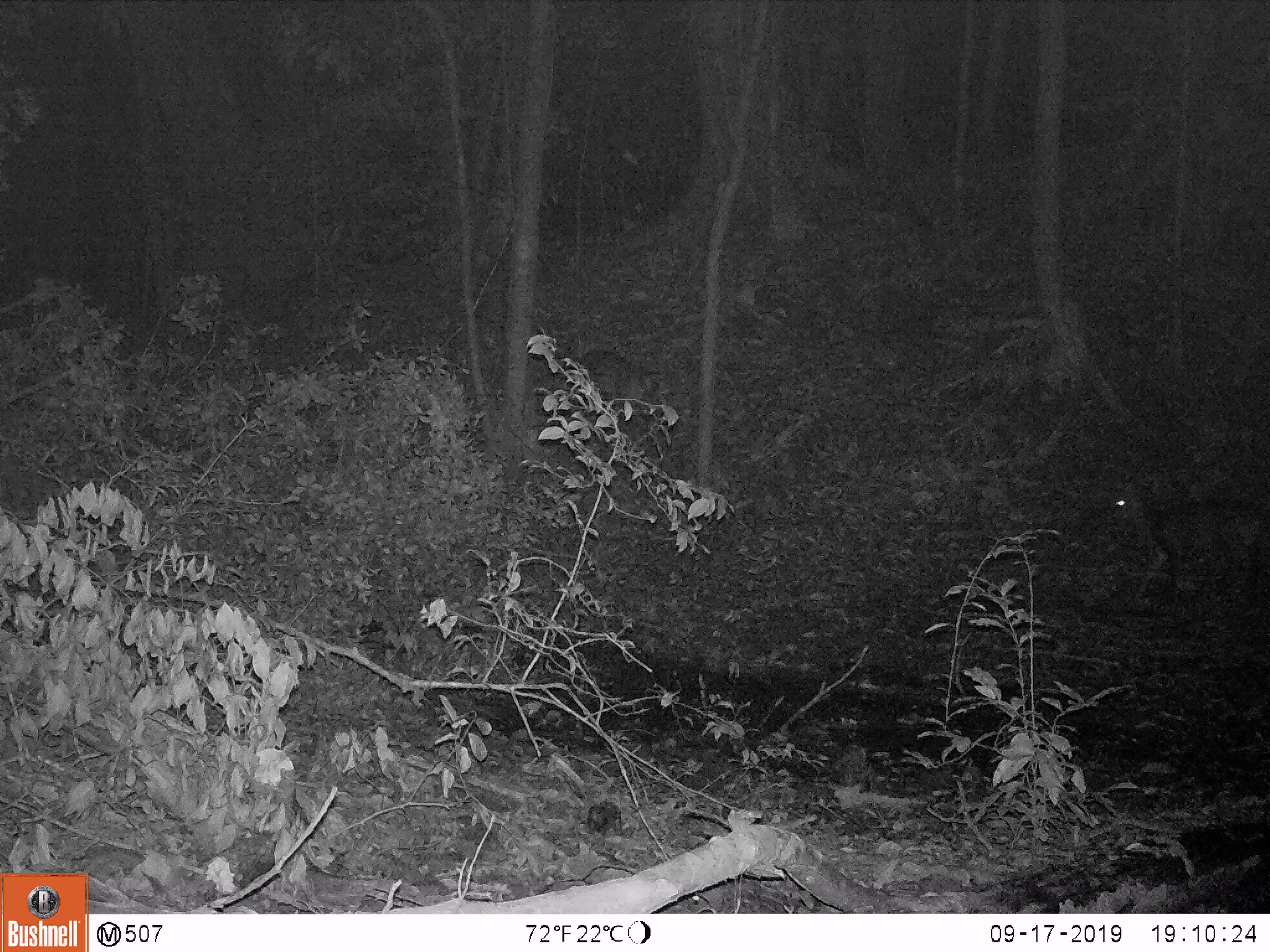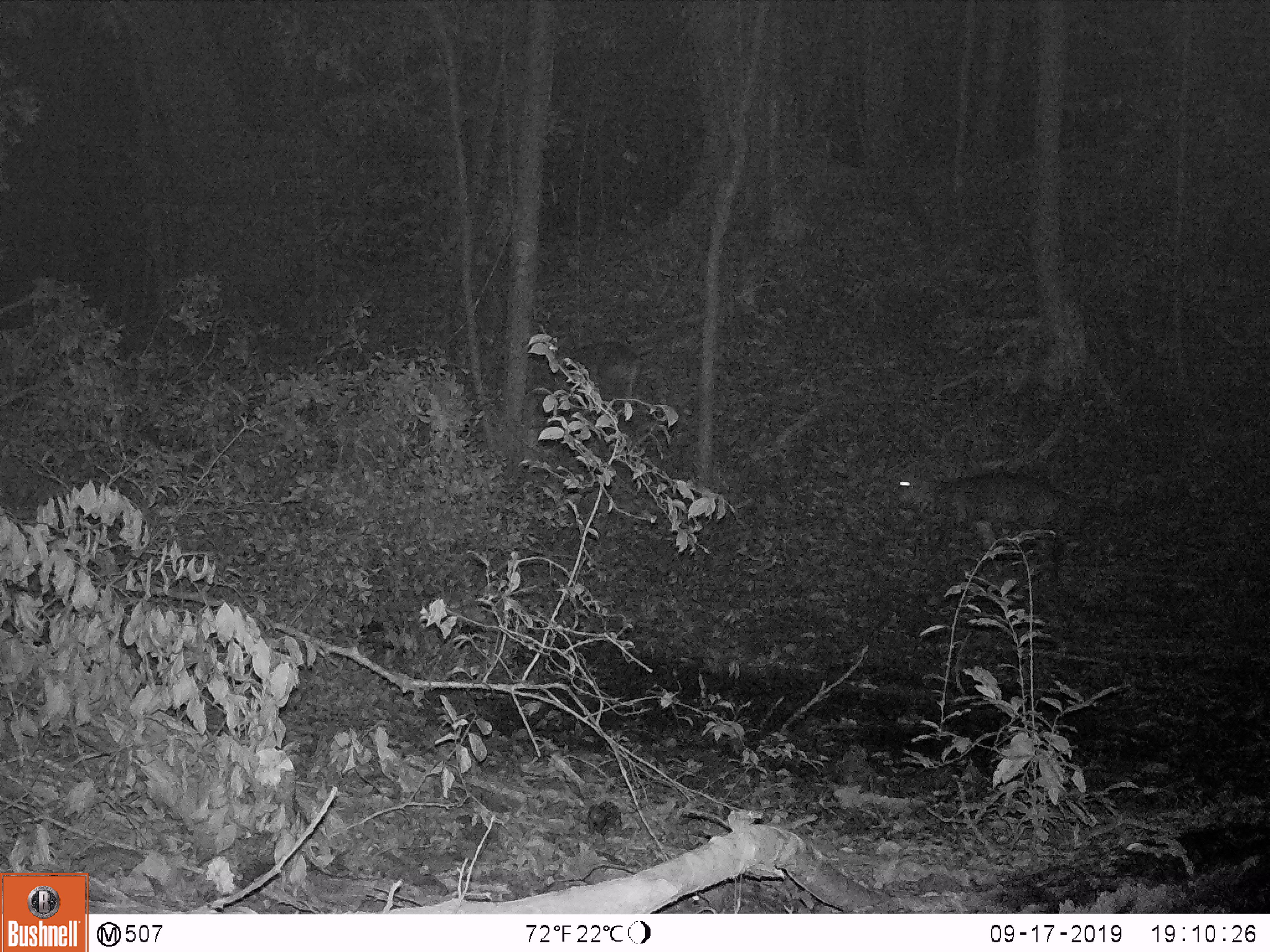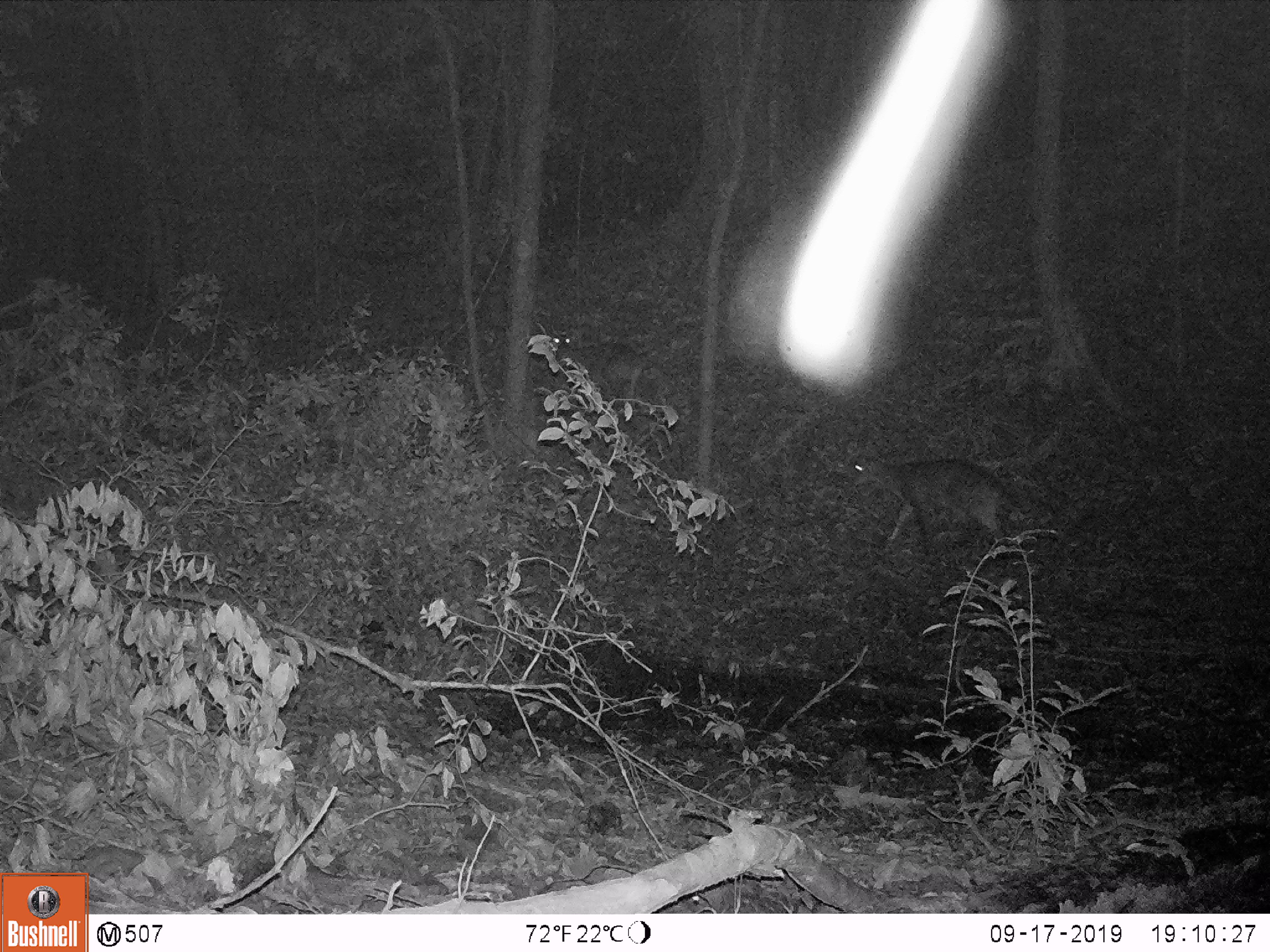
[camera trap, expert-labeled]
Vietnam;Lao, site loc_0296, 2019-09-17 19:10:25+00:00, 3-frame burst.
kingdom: Animalia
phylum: Chordata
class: Mammalia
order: Artiodactyla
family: Cervidae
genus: Muntiacus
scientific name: Muntiacus vuquangensis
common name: large-antlered muntjac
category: large antlered muntjac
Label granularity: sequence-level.